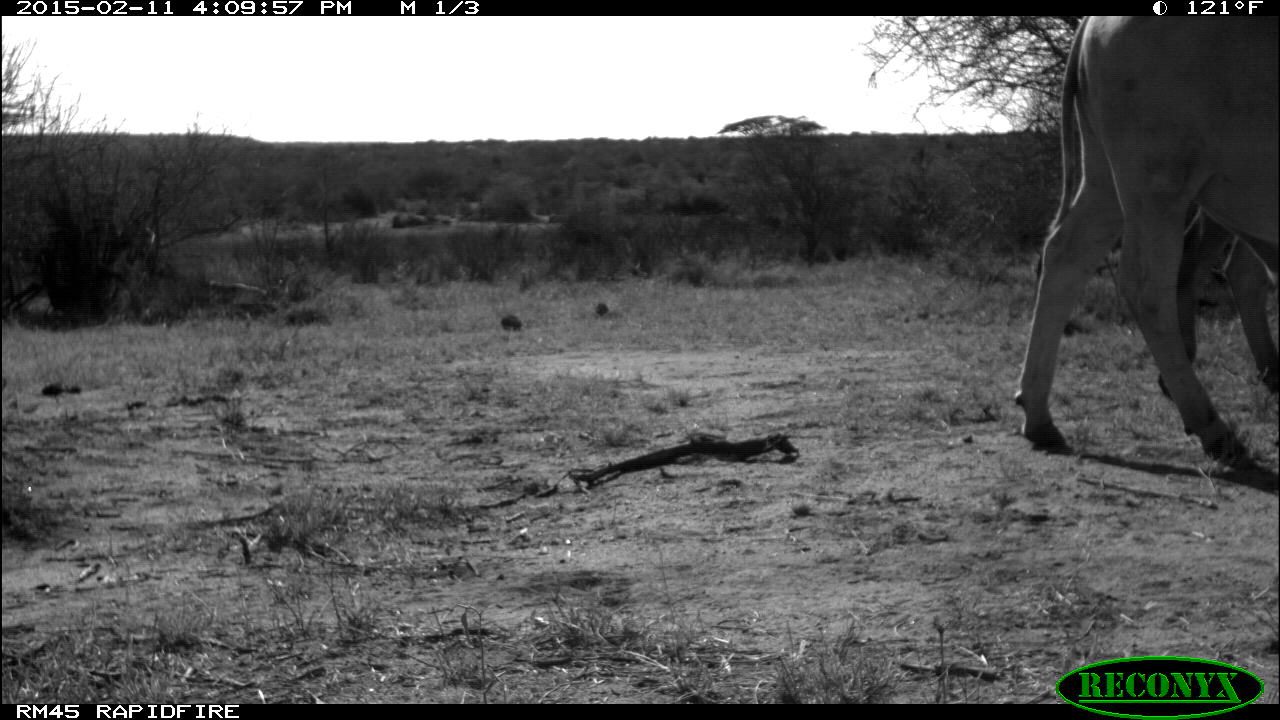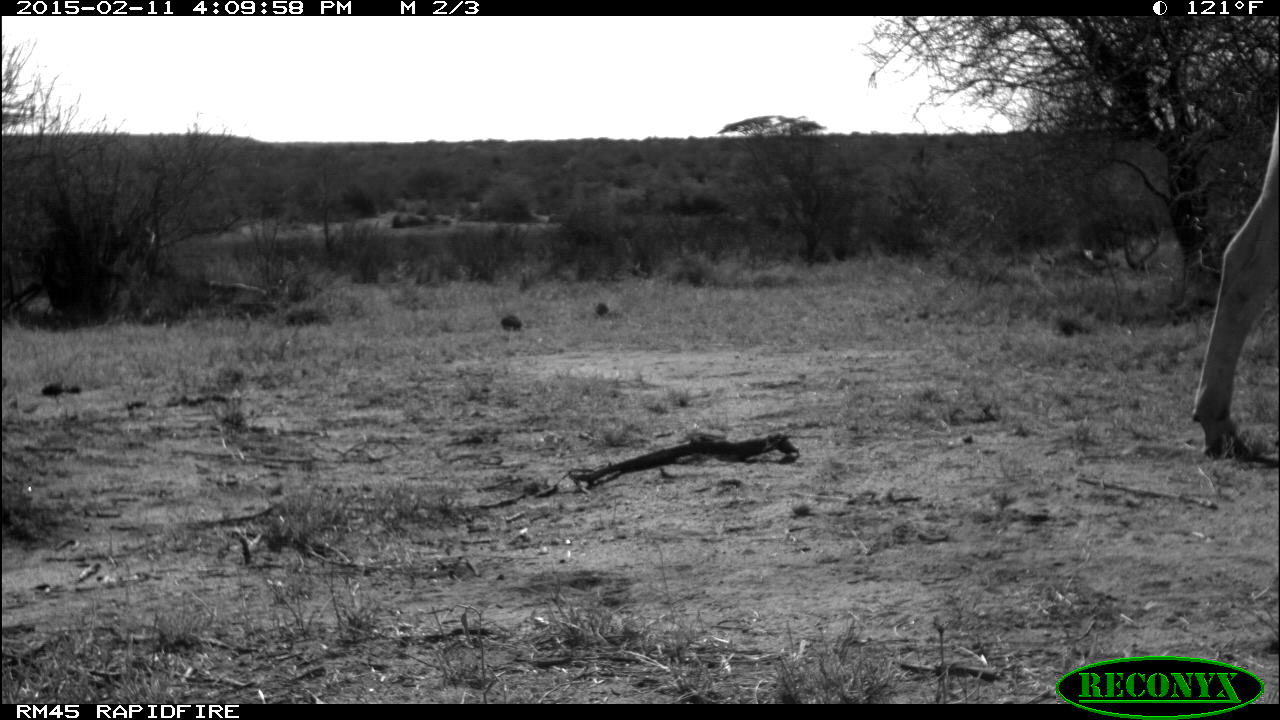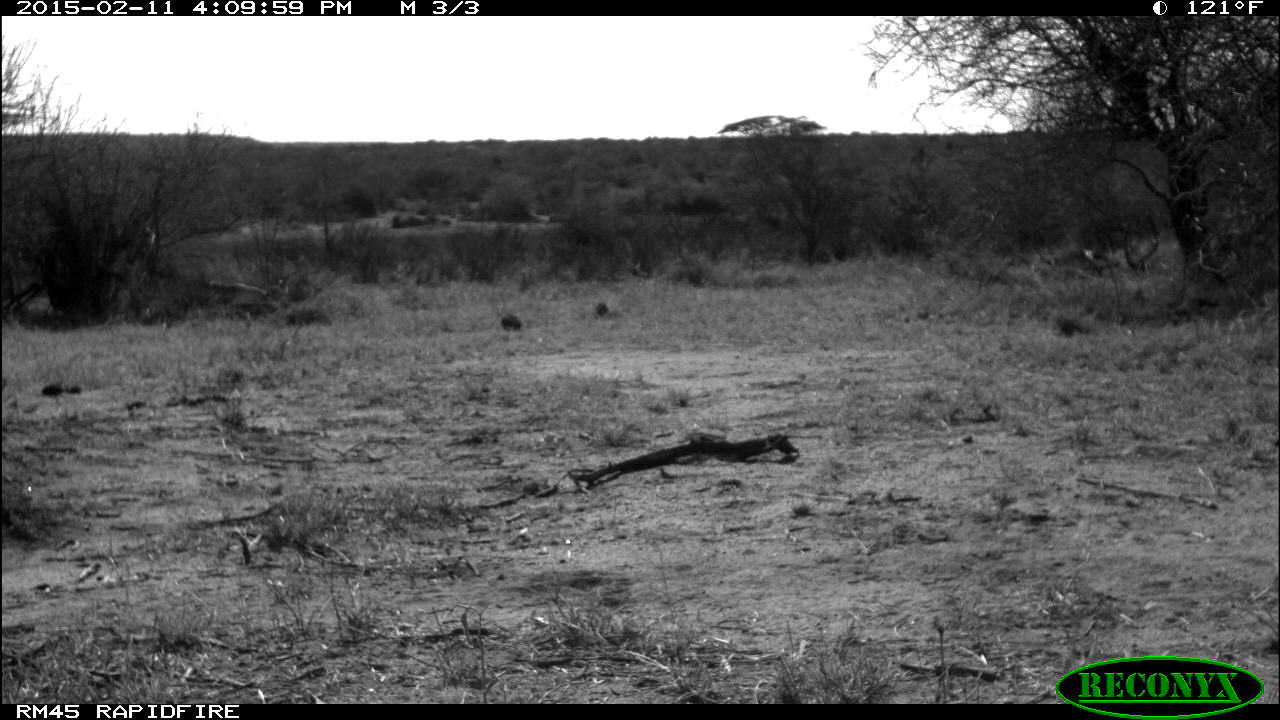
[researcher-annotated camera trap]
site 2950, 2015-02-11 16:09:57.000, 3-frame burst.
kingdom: Animalia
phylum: Chordata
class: Mammalia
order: Artiodactyla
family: Bovidae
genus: Bos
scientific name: Bos taurus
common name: domestic cattle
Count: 2.